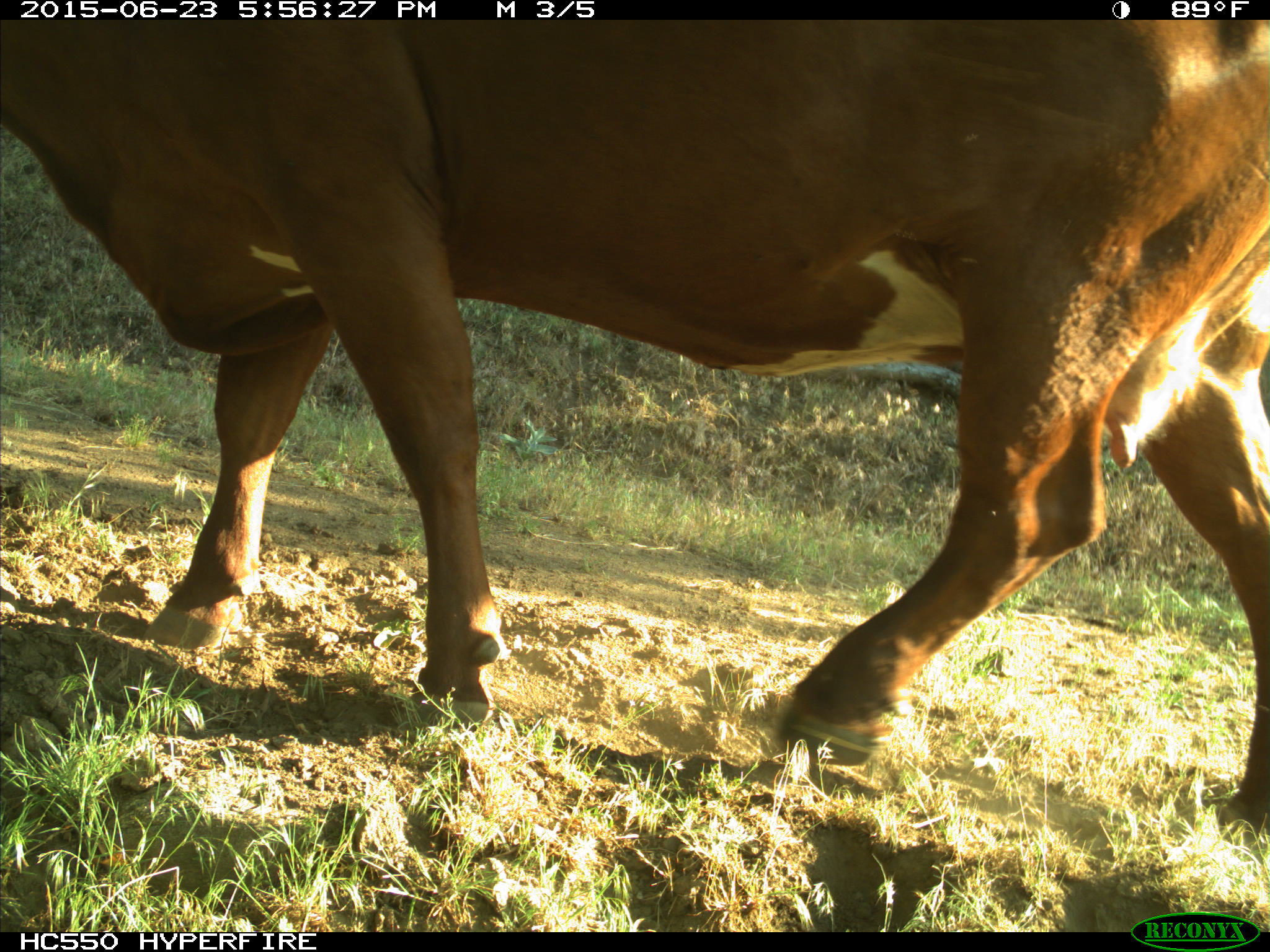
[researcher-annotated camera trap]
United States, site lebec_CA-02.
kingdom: Animalia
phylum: Chordata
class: Mammalia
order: Artiodactyla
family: Bovidae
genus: Bos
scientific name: Bos taurus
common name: domestic cow